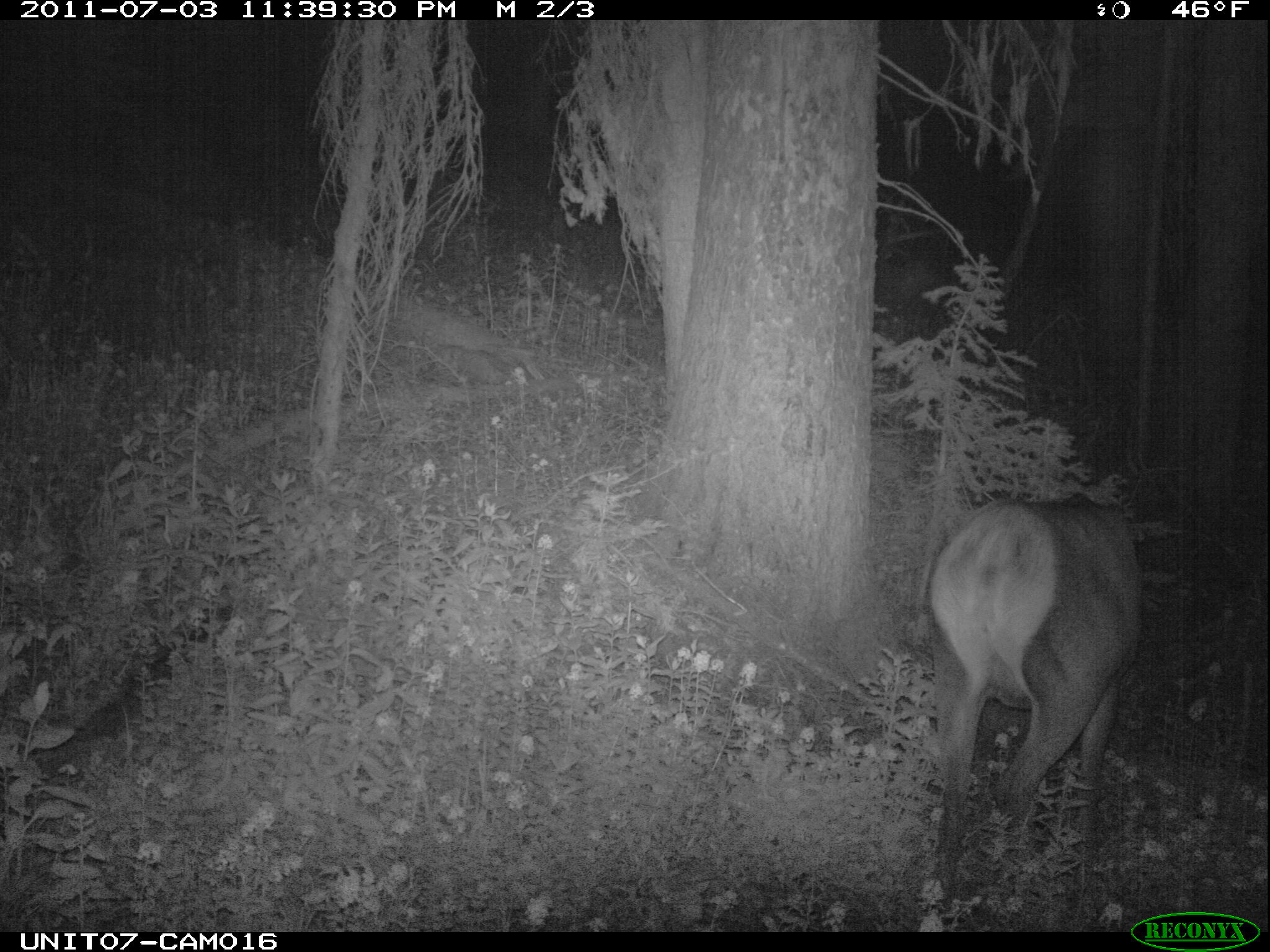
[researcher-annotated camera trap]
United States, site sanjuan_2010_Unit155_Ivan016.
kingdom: Animalia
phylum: Chordata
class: Mammalia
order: Artiodactyla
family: Cervidae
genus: Cervus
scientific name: Cervus elaphus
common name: red deer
Cervus elaphus (red deer).